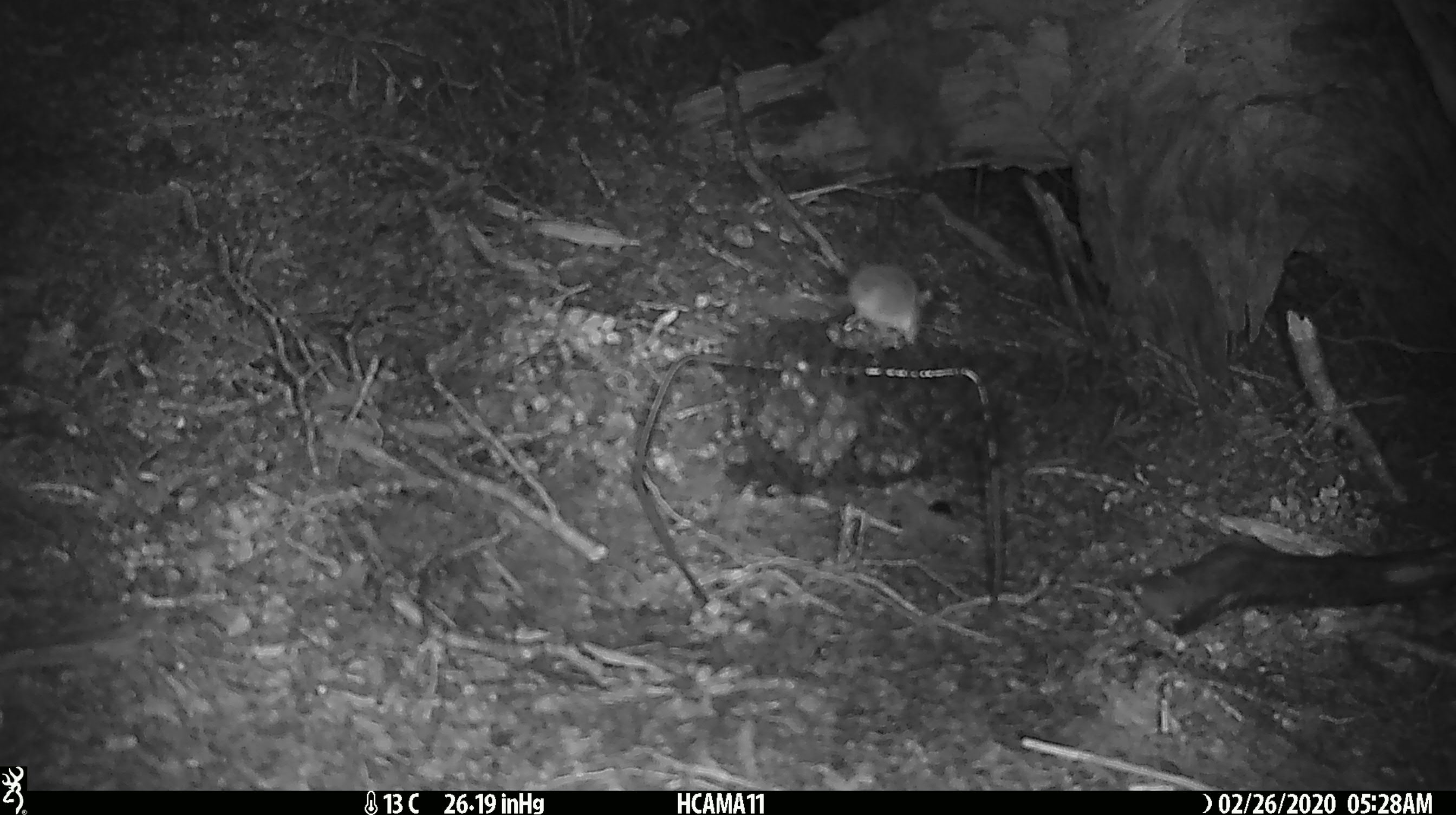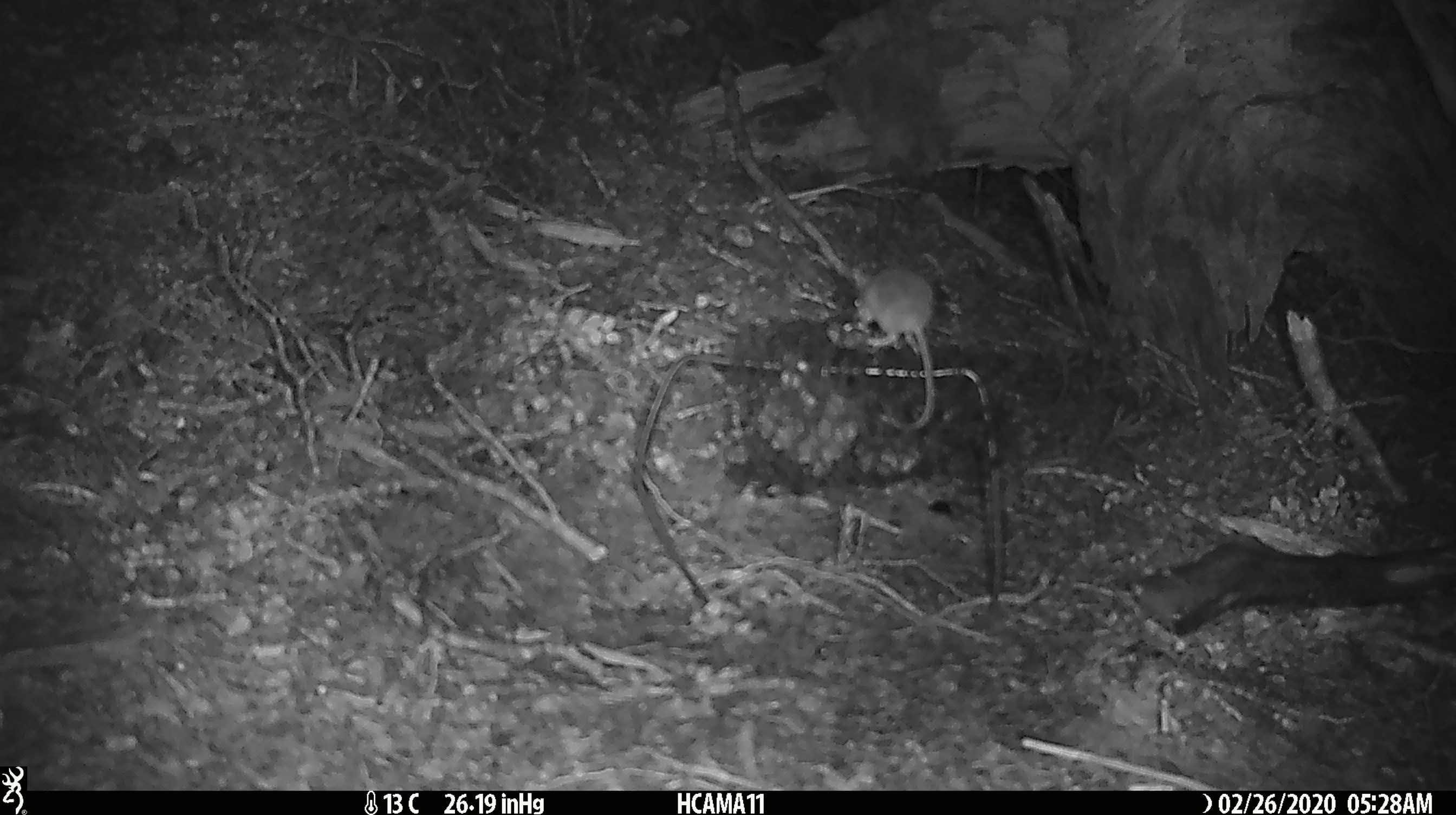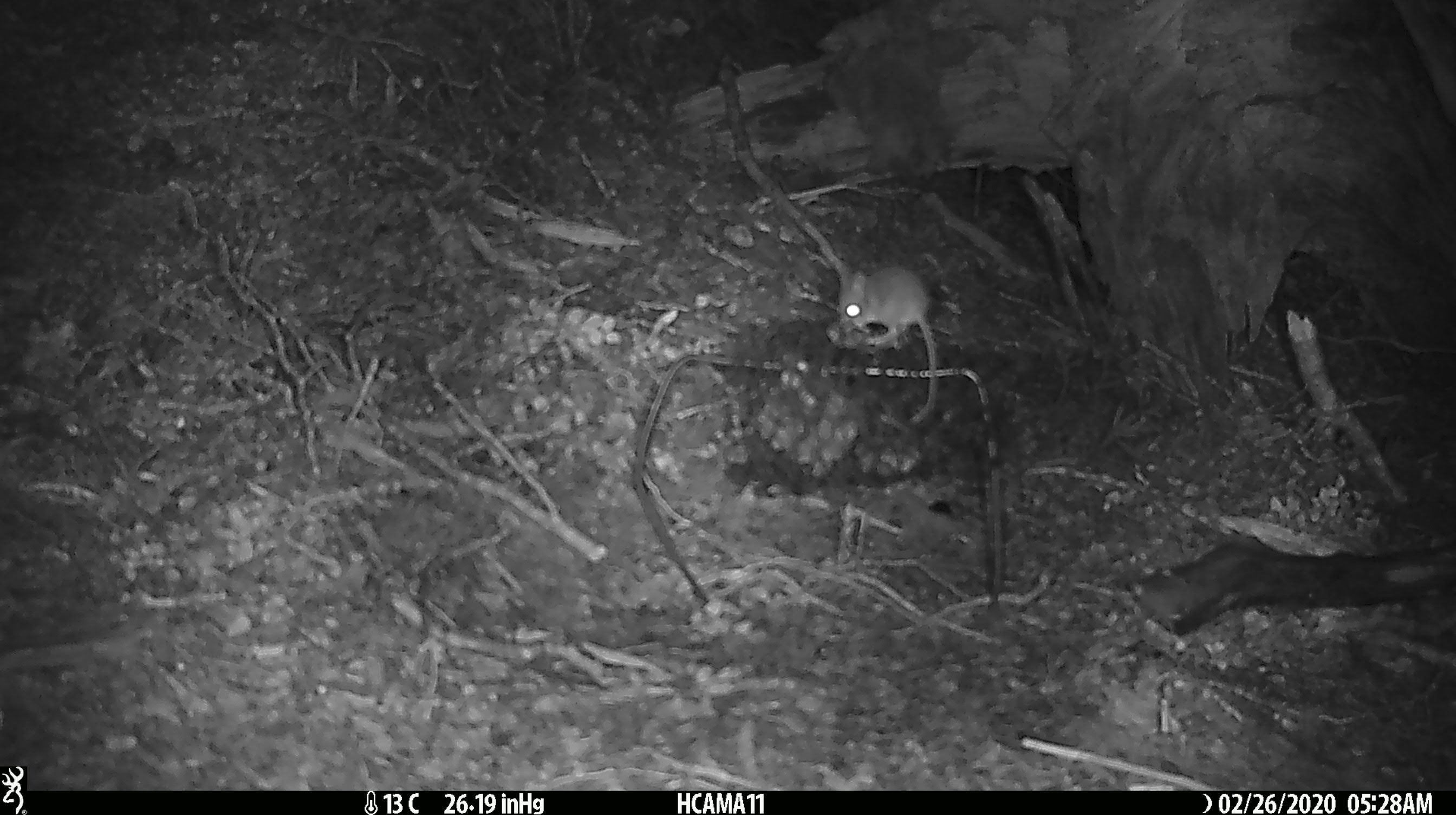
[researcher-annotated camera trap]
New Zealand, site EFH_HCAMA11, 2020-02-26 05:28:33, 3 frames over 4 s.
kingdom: Animalia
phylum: Chordata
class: Mammalia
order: Rodentia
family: Muridae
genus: Mus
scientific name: Mus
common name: mouse